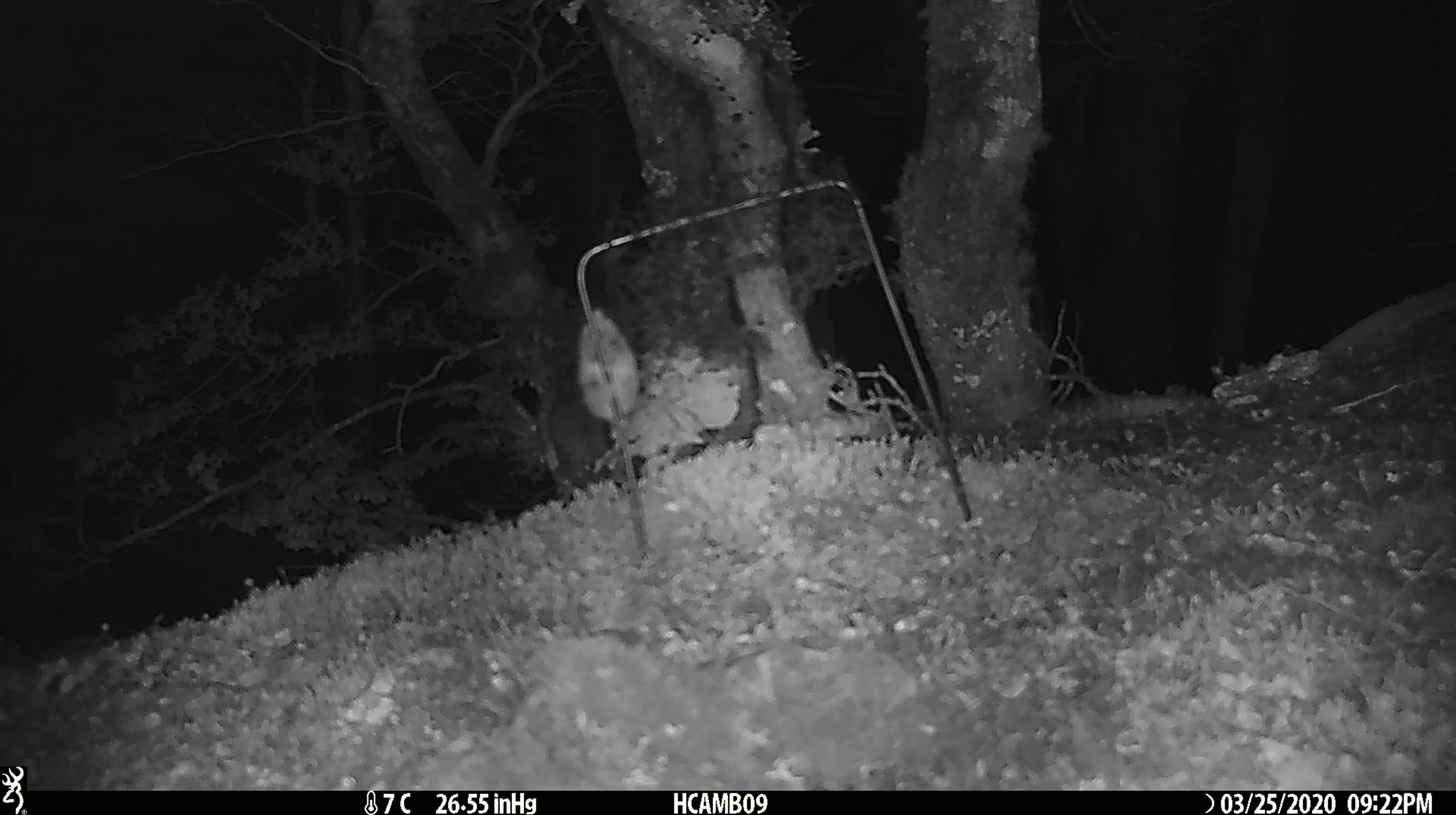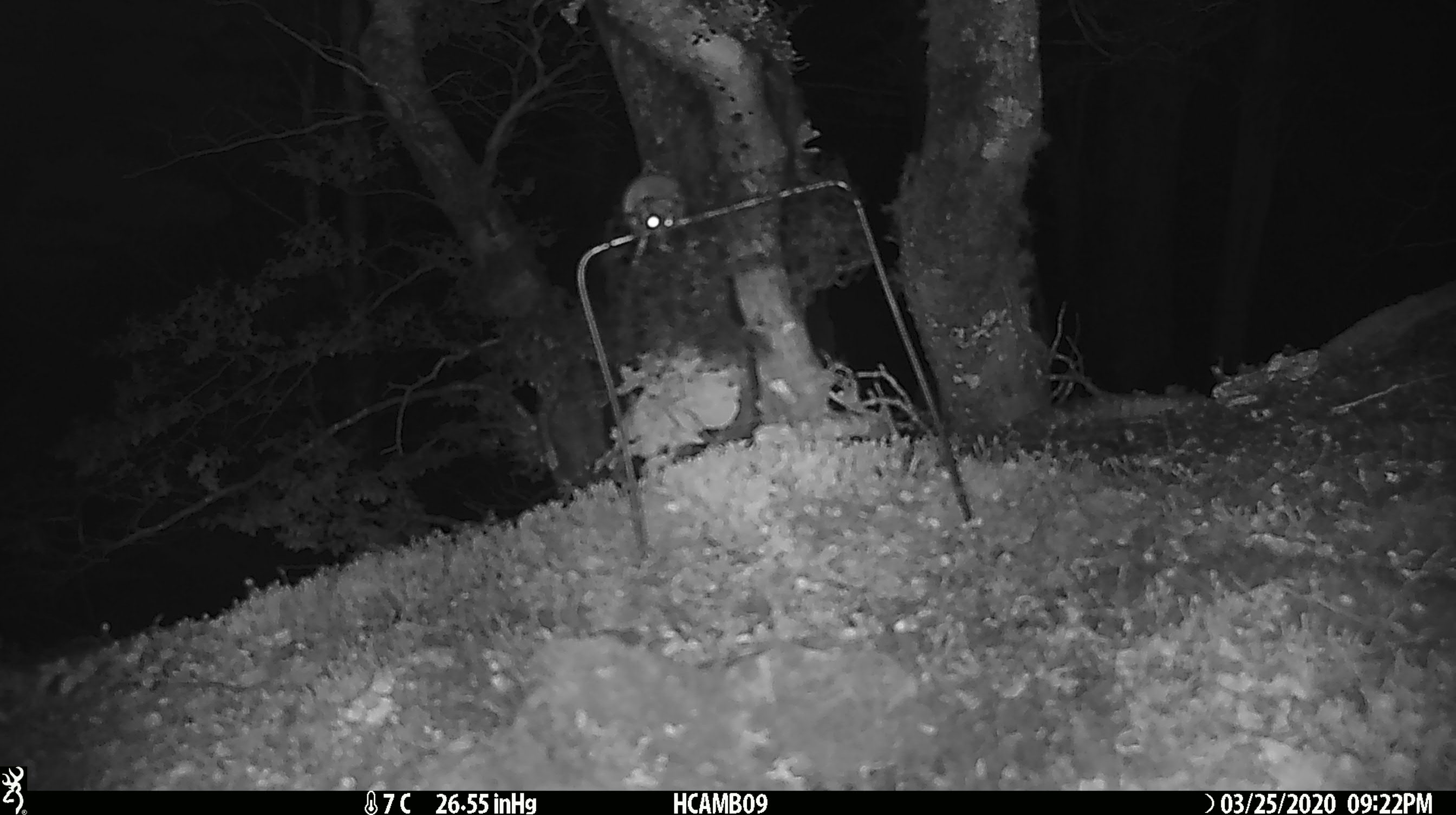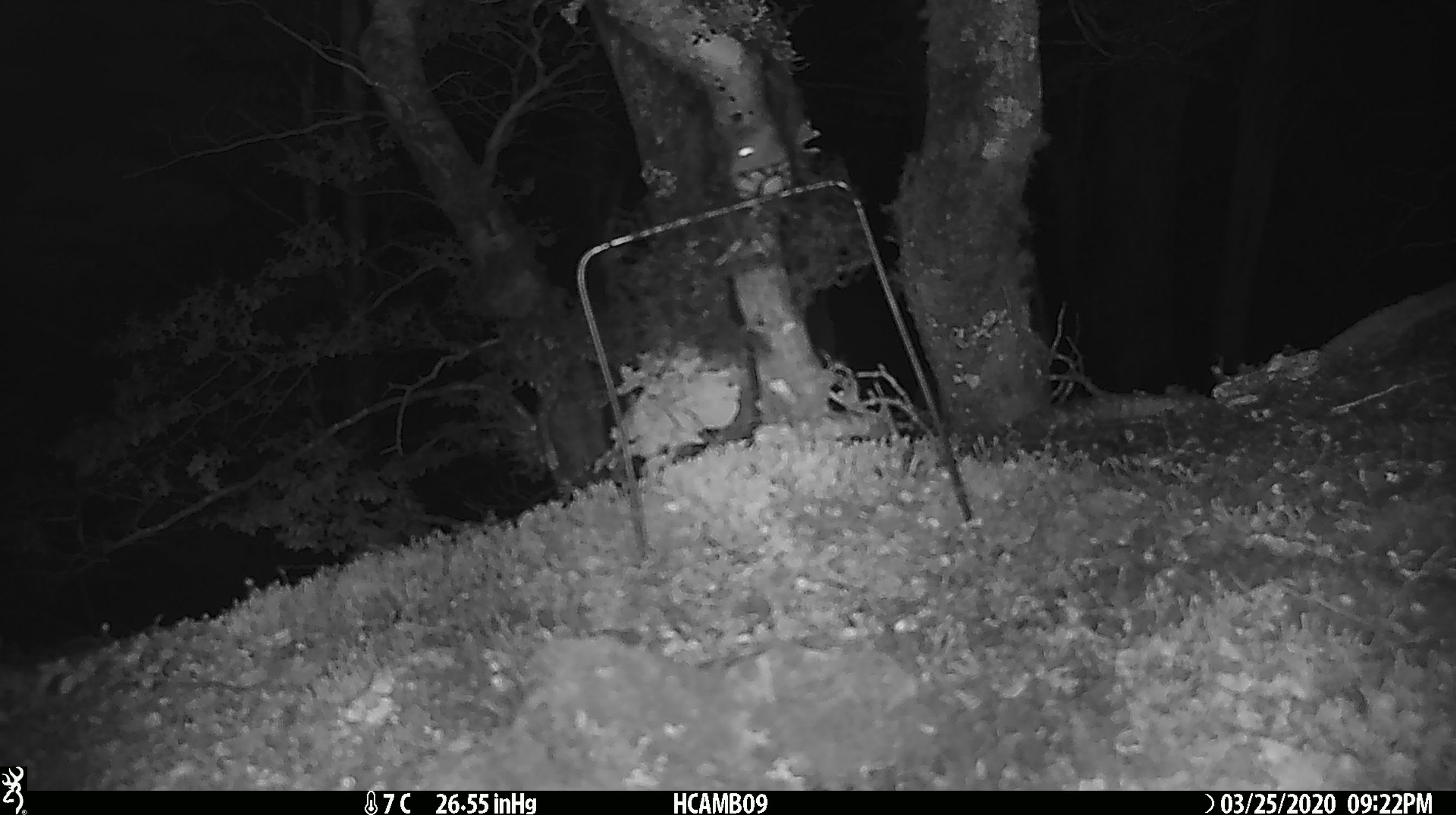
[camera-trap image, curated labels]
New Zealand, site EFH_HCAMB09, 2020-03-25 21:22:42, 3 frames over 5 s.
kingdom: Animalia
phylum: Chordata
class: Mammalia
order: Rodentia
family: Muridae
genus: Mus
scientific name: Mus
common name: mouse